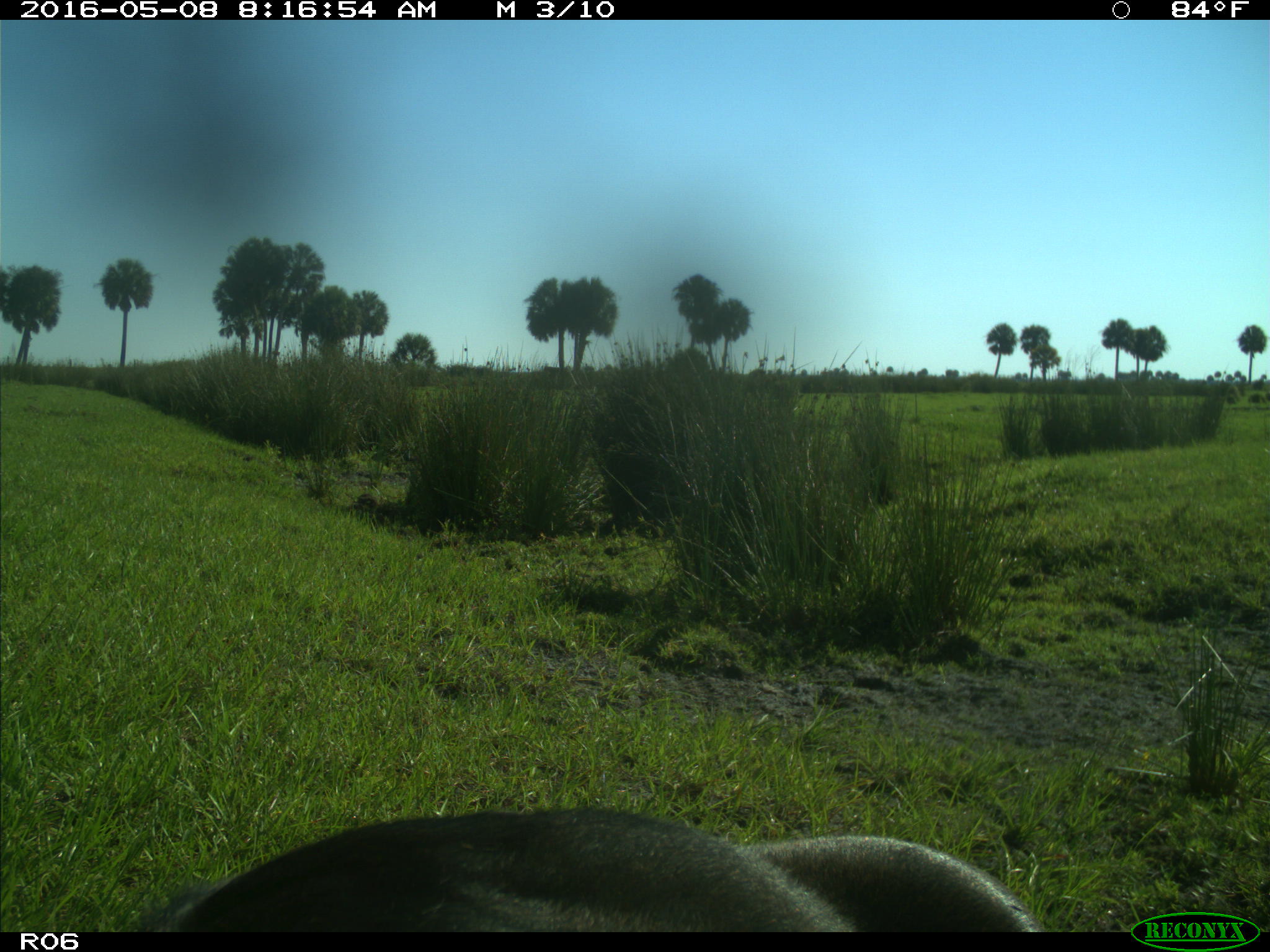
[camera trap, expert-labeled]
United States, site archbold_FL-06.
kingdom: Animalia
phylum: Chordata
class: Mammalia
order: Artiodactyla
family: Bovidae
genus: Bos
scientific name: Bos taurus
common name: domestic cow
Bos taurus (domestic cow).